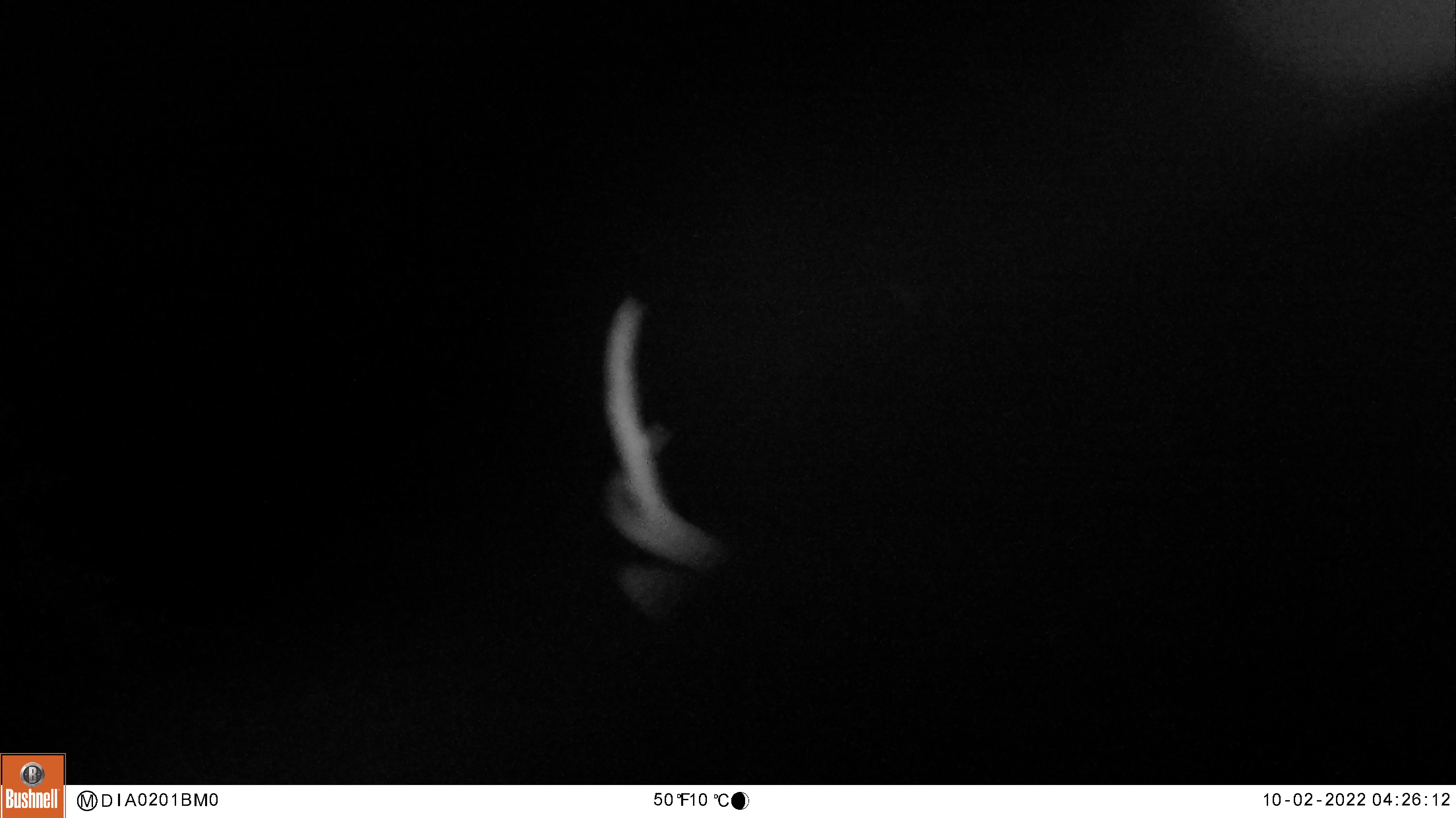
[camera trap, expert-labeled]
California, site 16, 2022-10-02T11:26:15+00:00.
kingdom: Animalia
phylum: Chordata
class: Mammalia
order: Artiodactyla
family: Cervidae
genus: Odocoileus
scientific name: Odocoileus hemionus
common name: mule deer